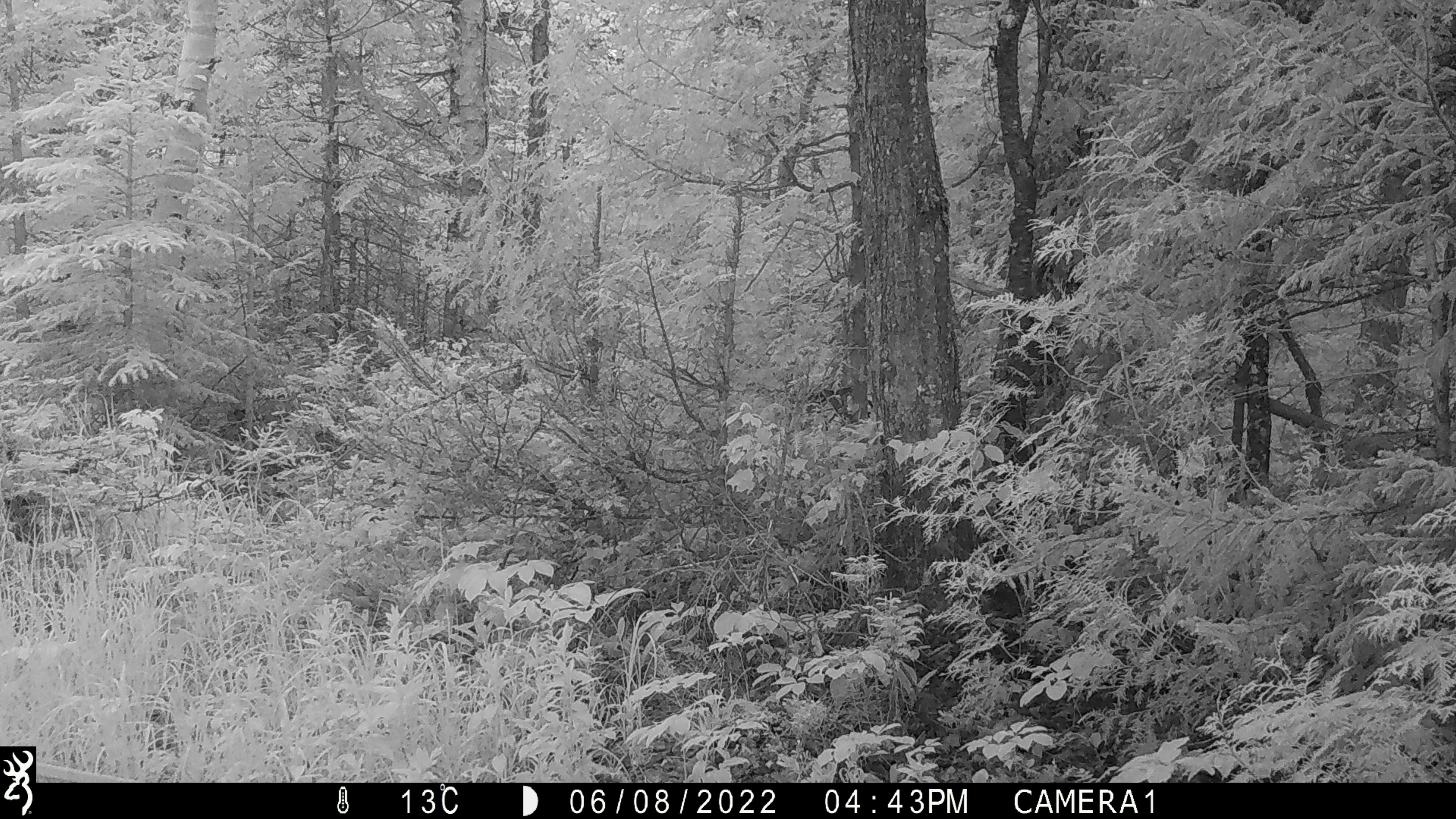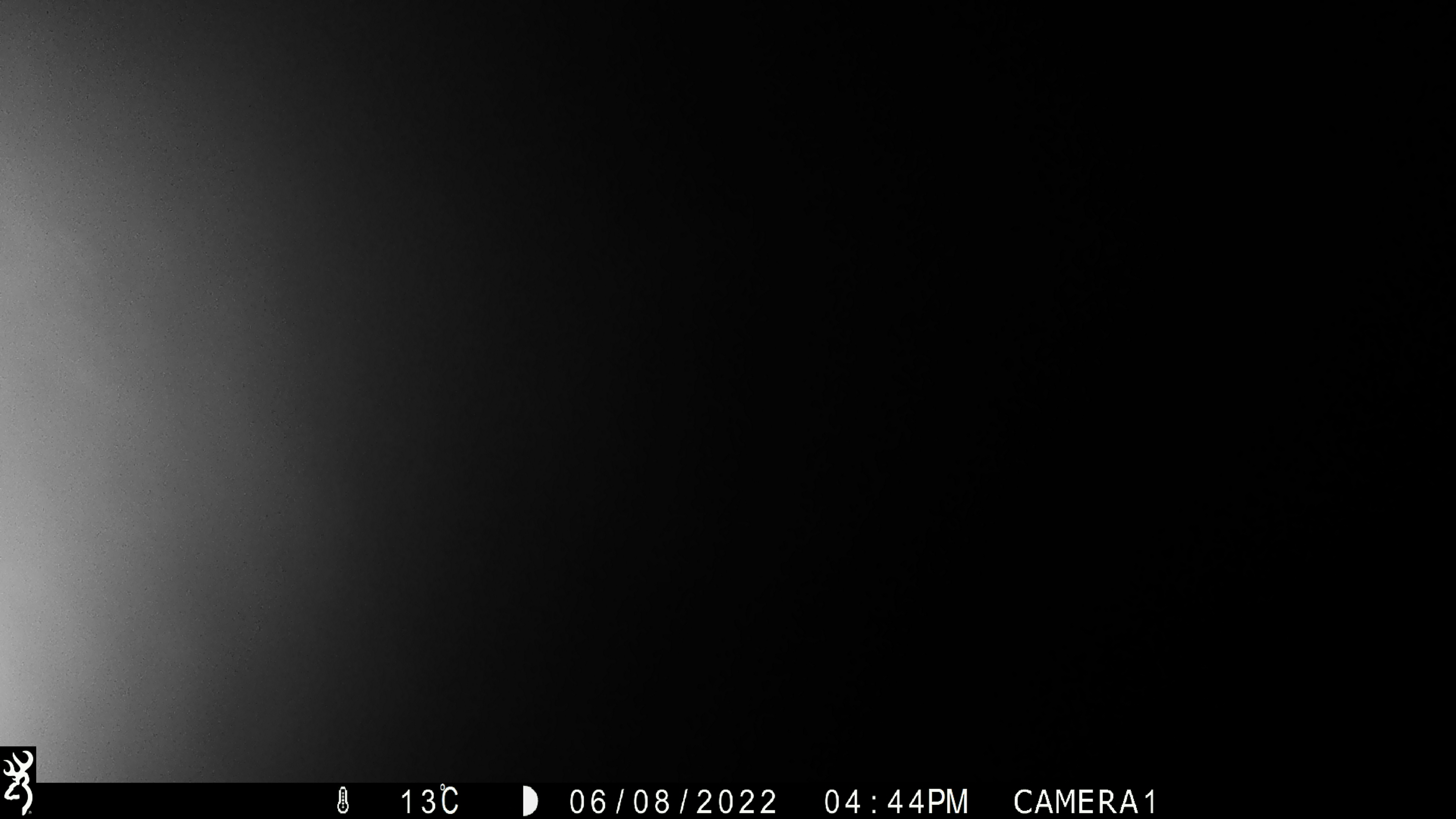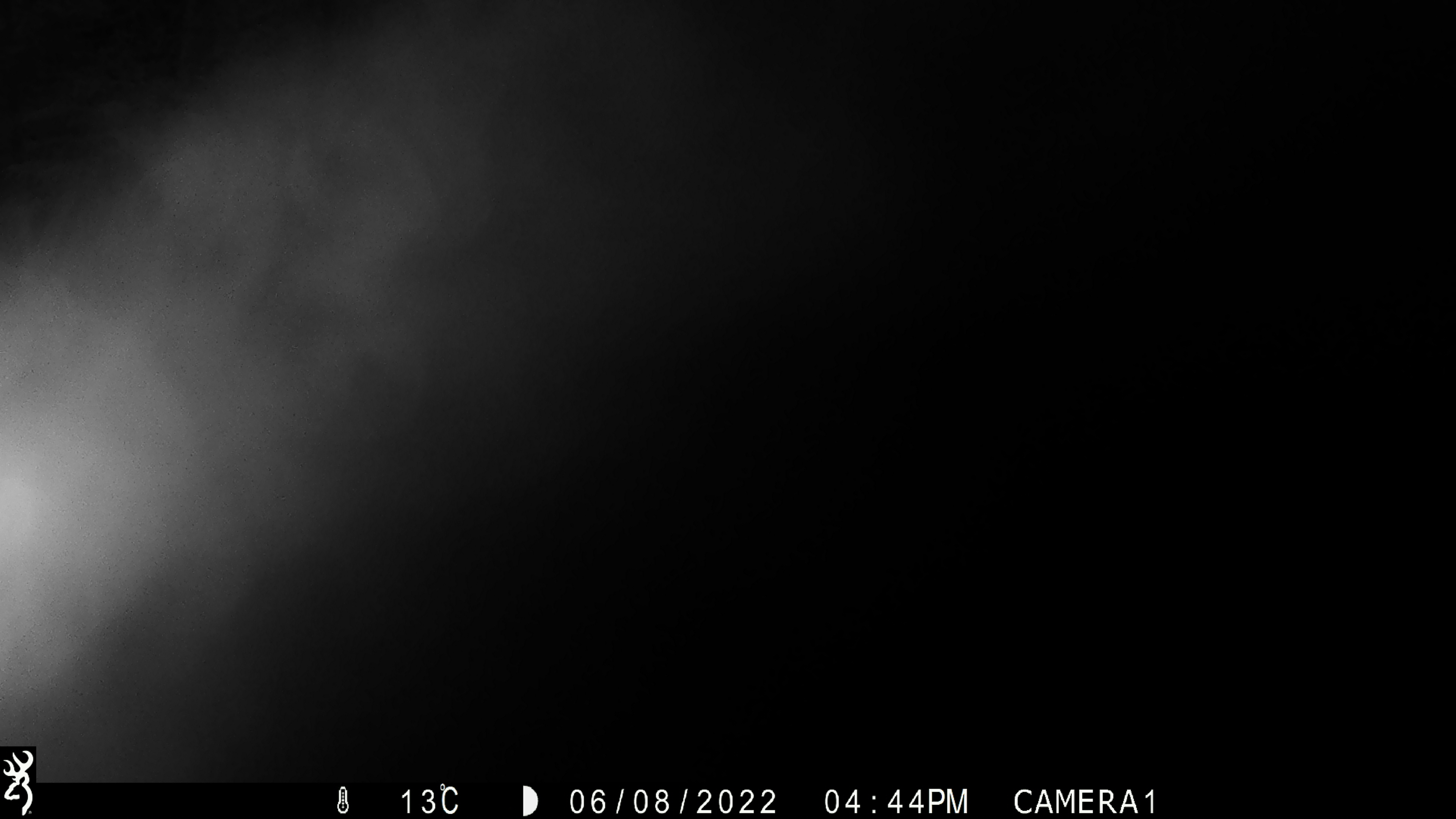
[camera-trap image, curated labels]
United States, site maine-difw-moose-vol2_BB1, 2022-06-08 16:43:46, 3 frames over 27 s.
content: unidentified animal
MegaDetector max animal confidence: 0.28